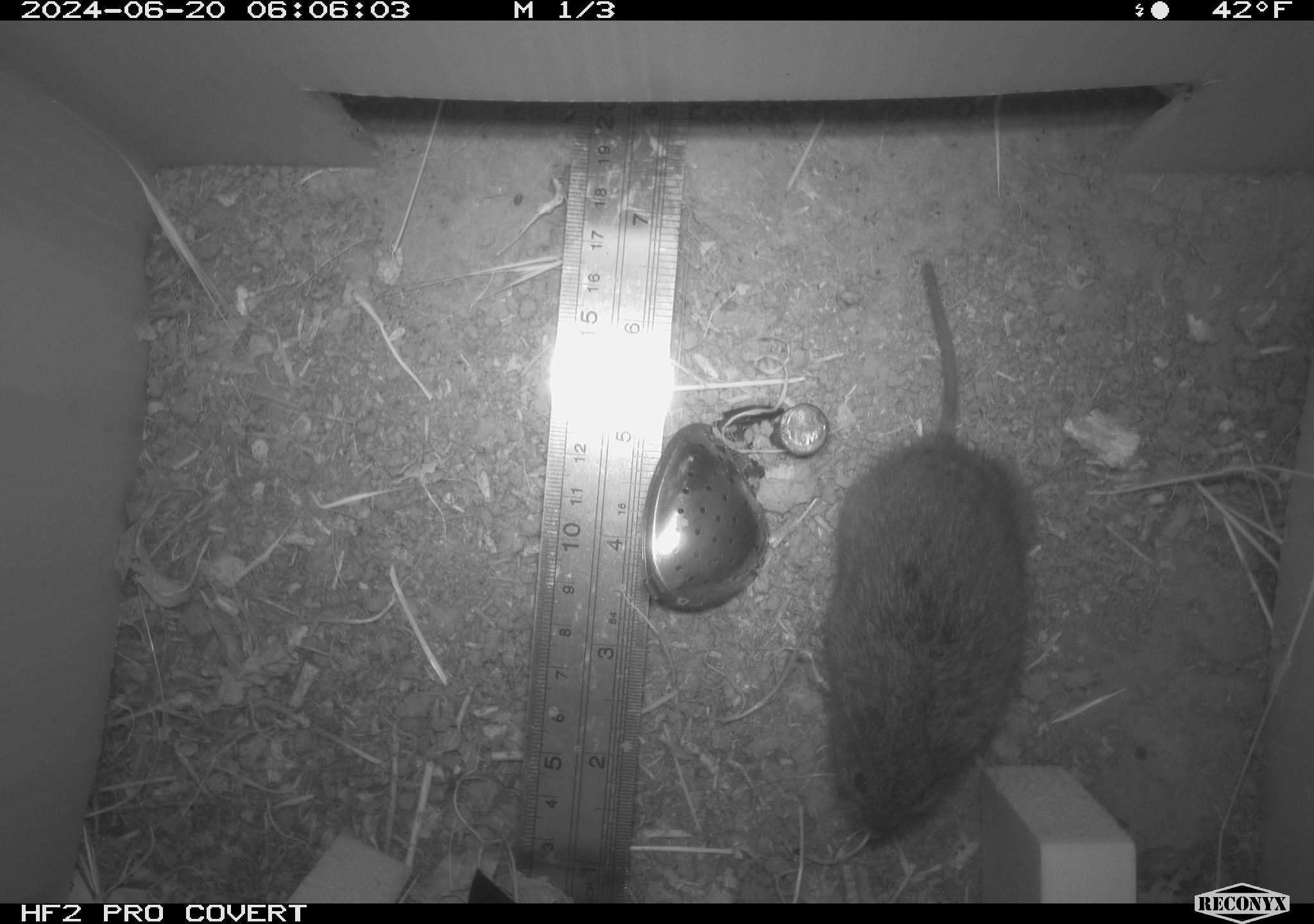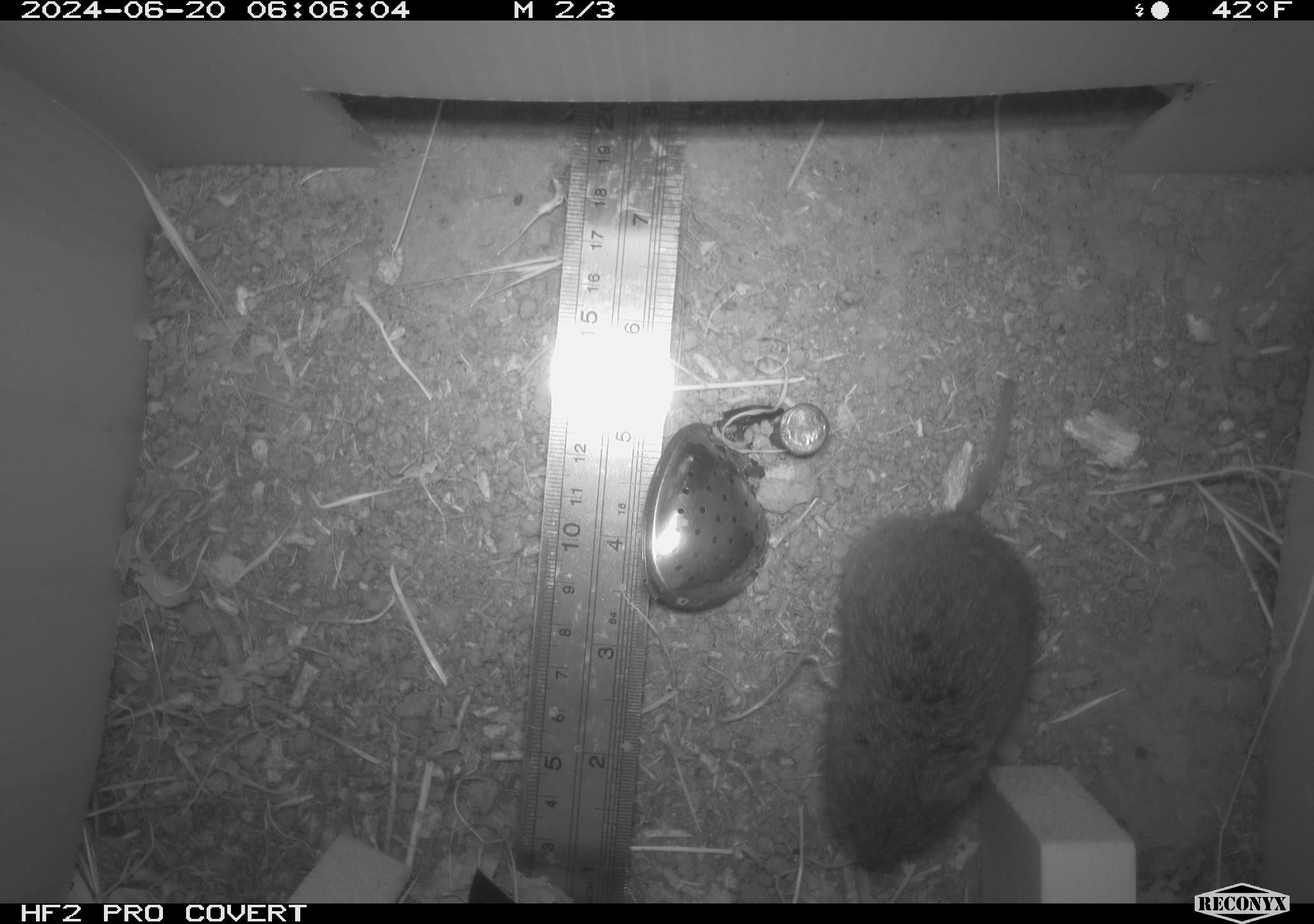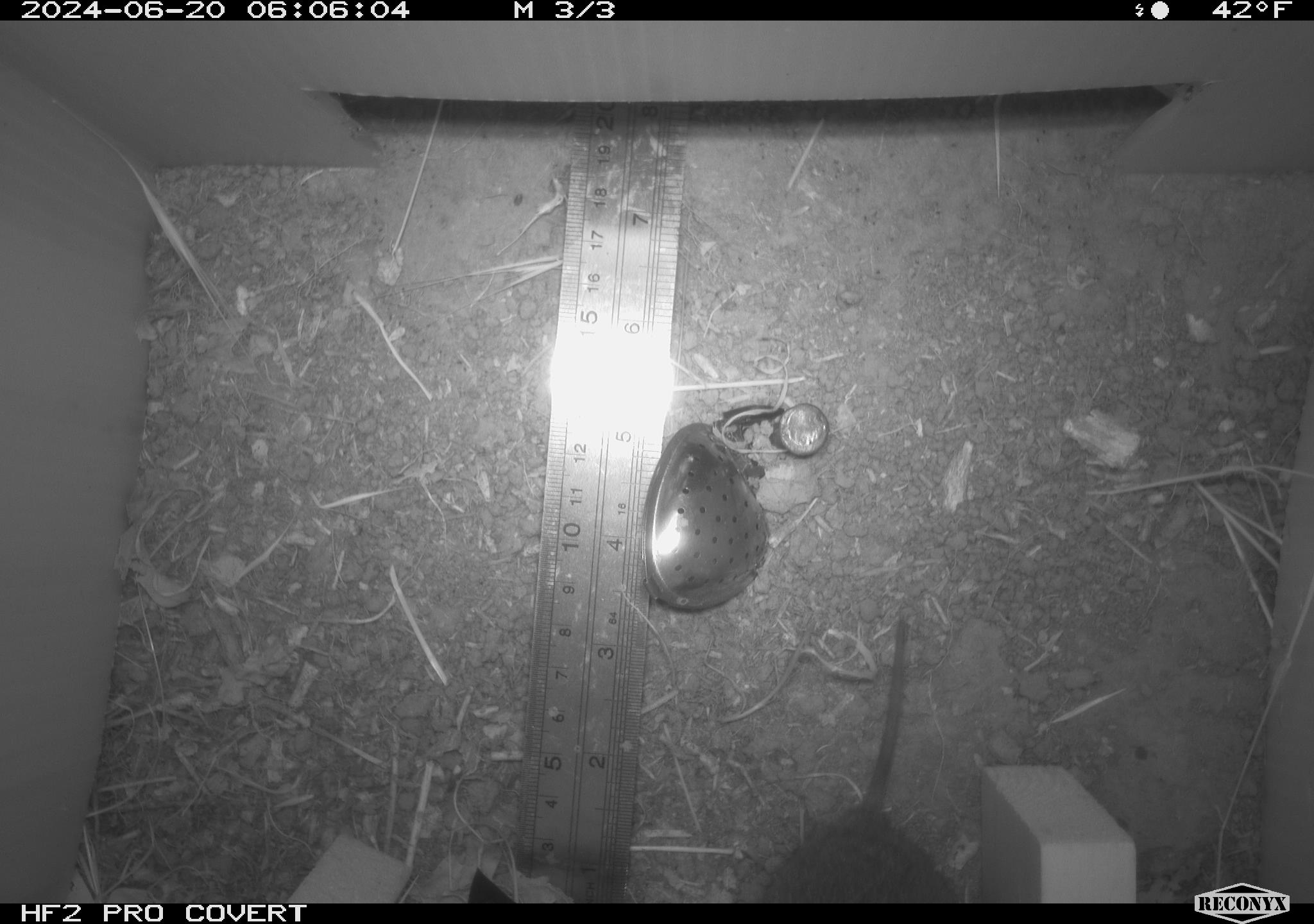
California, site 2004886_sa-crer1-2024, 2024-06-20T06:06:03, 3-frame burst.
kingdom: Animalia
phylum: Chordata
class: Mammalia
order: Rodentia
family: Cricetidae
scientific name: Arvicolinae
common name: voles, lemmings, and muskrats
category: arvicolinae subfamily